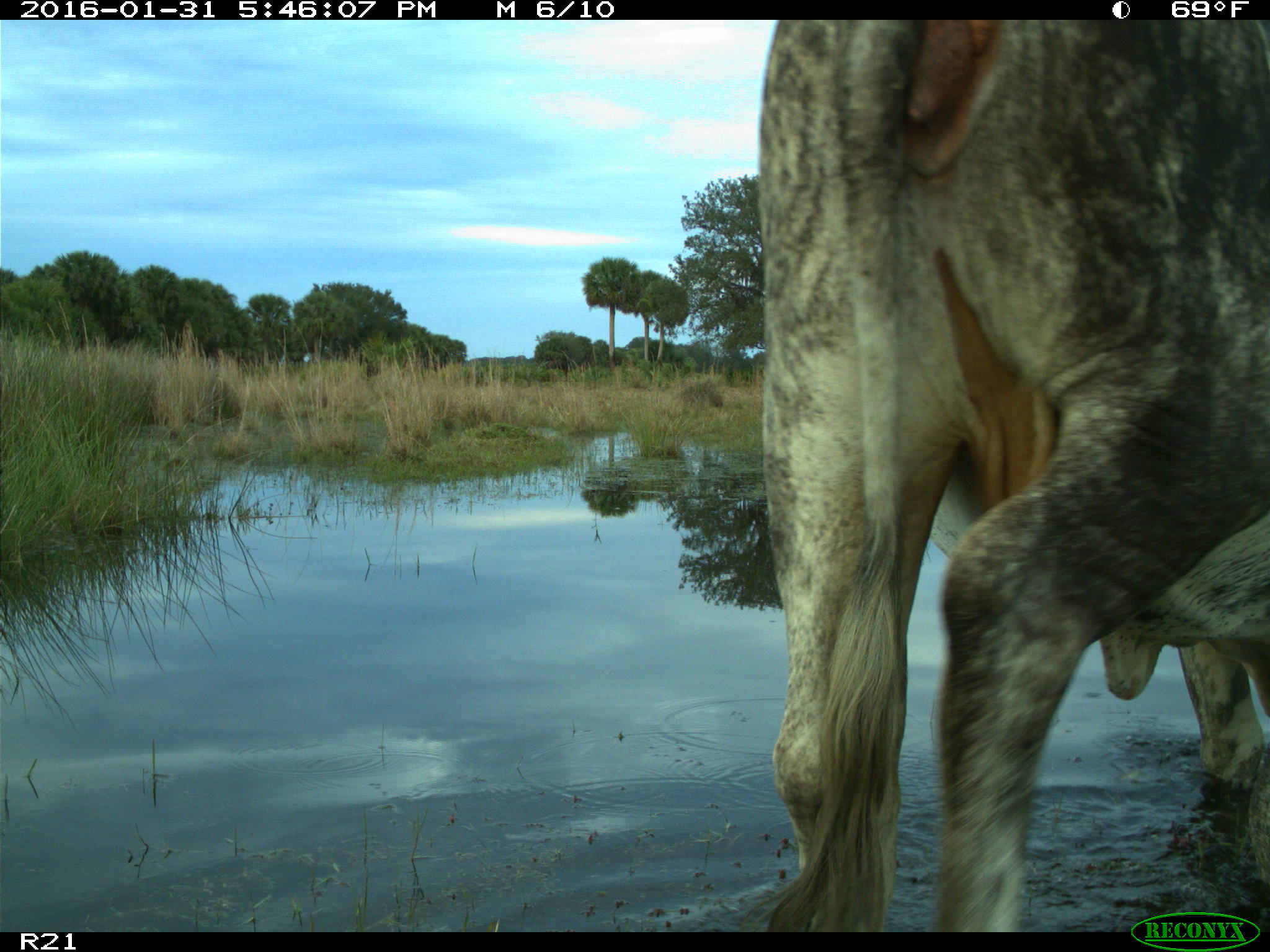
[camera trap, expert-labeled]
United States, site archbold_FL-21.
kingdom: Animalia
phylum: Chordata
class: Mammalia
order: Artiodactyla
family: Bovidae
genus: Bos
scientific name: Bos taurus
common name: domestic cow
Bos taurus (domestic cow).